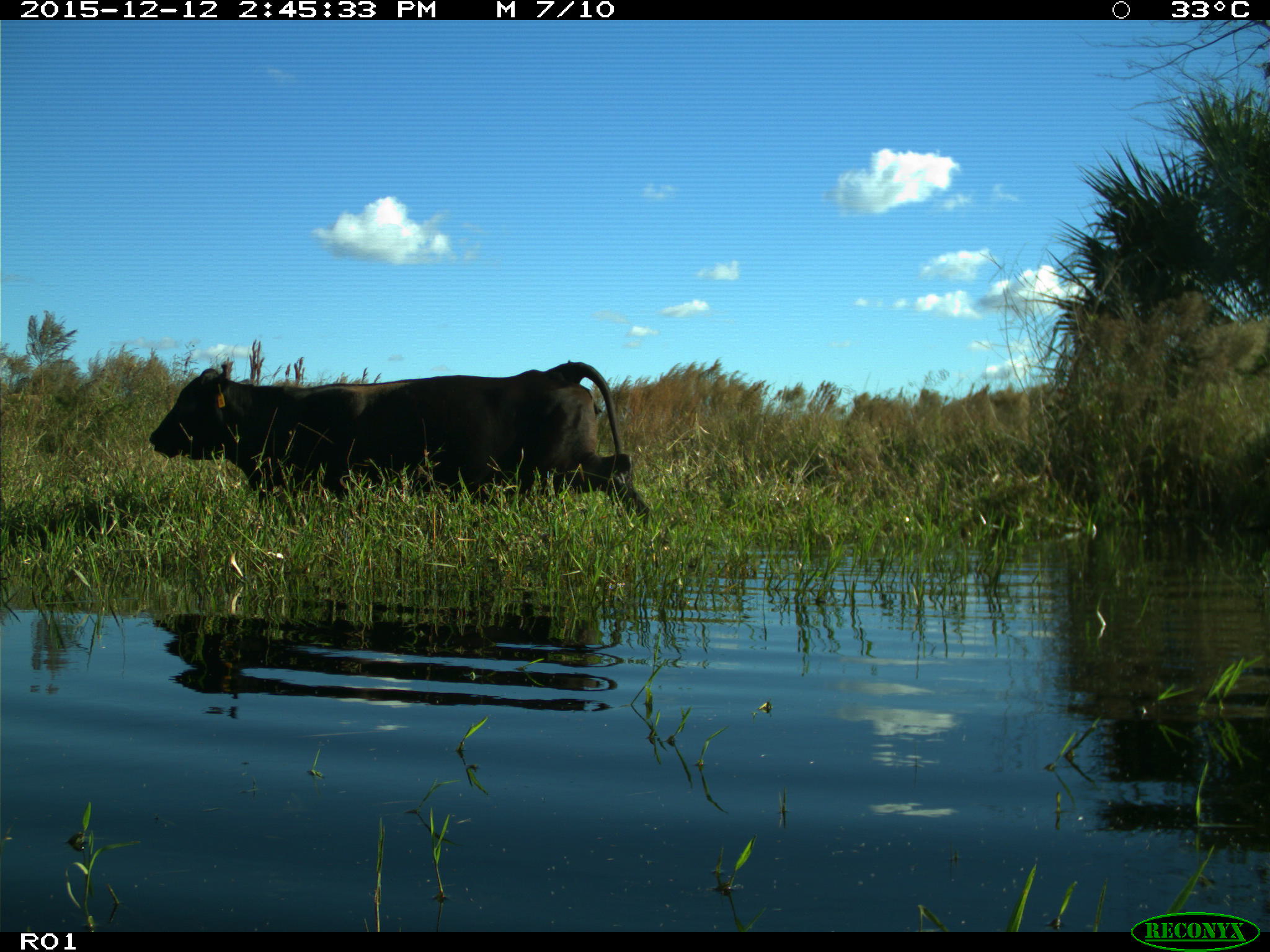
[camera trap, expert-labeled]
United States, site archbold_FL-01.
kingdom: Animalia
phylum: Chordata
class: Mammalia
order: Artiodactyla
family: Bovidae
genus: Bos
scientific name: Bos taurus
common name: domestic cow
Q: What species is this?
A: Bos taurus (domestic cow).